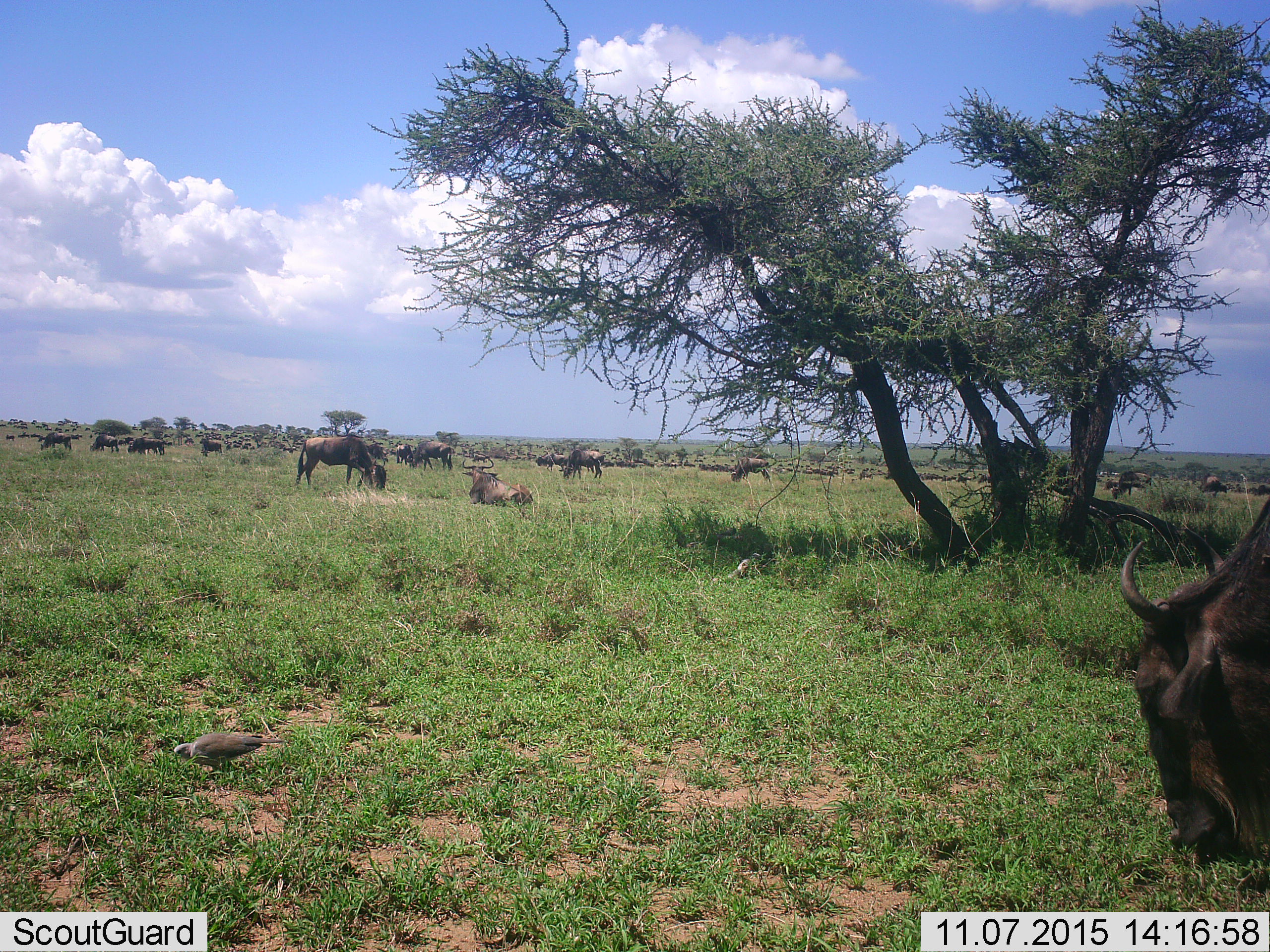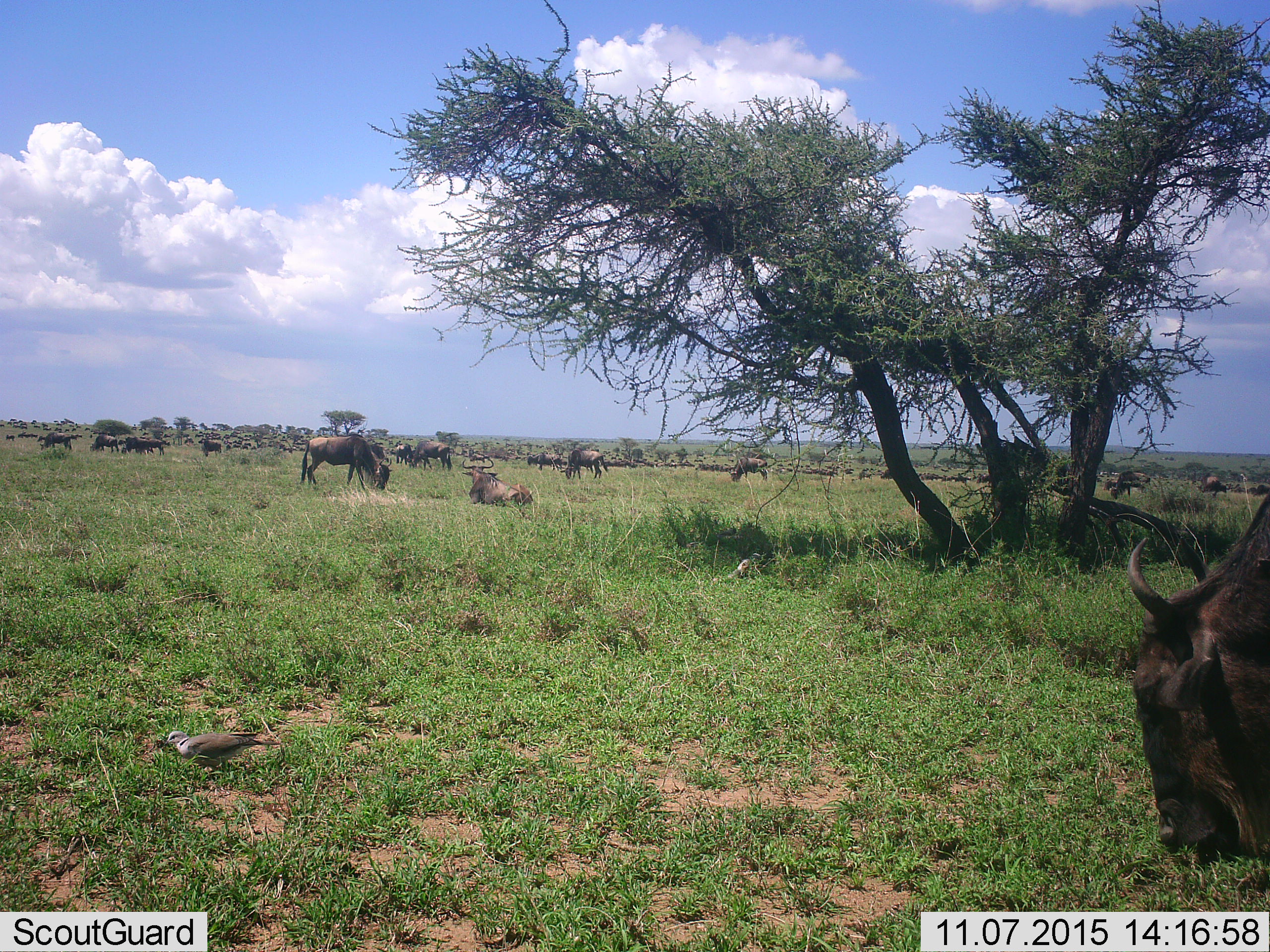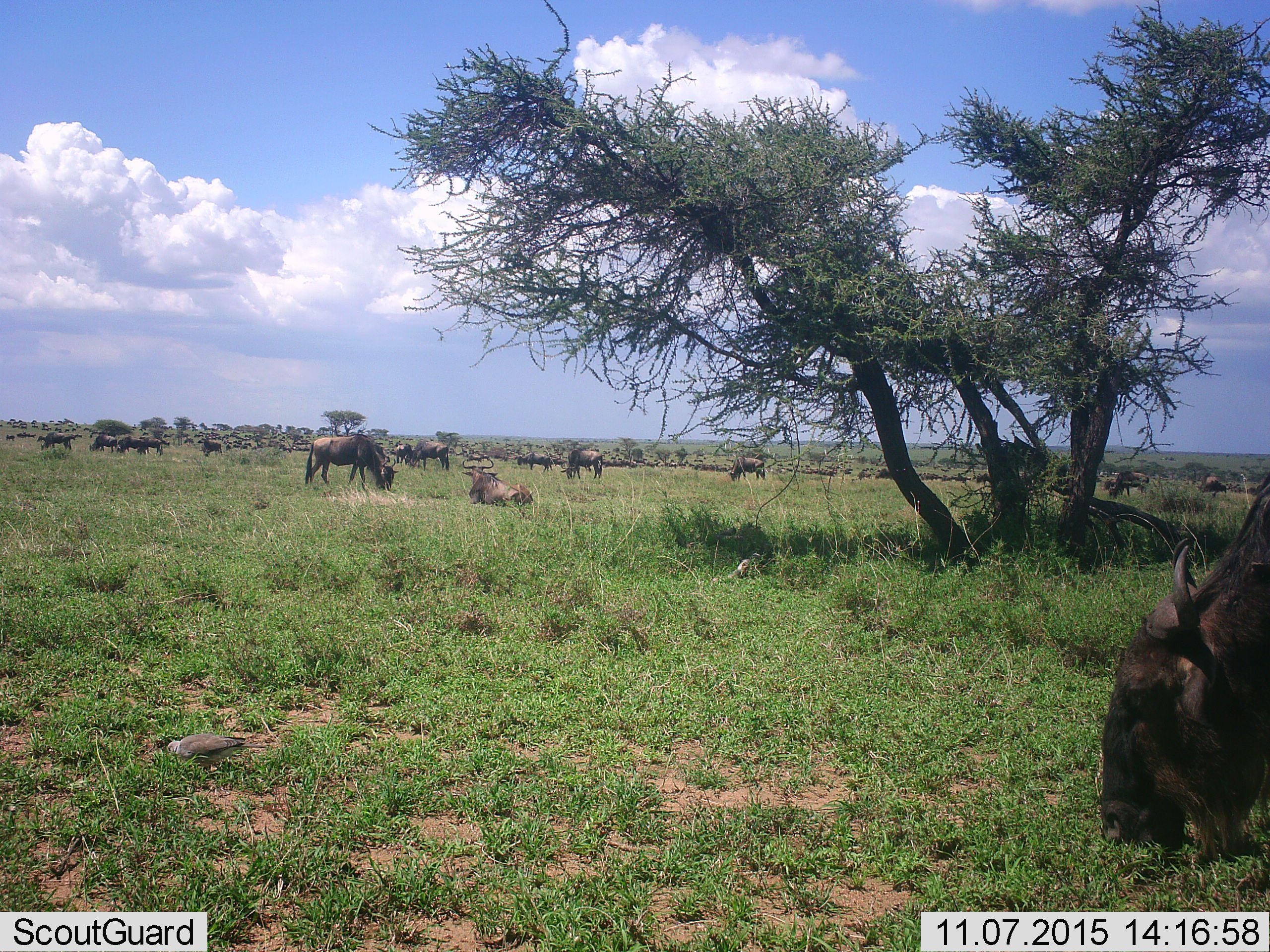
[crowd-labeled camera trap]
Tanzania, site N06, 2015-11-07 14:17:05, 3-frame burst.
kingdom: Animalia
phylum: Chordata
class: Aves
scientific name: Aves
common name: bird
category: otherbird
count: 1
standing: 75%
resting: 0%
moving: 50%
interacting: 0%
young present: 0%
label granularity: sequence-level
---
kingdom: Animalia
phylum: Chordata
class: Mammalia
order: Artiodactyla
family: Bovidae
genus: Connochaetes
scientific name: Connochaetes taurinus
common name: blue wildebeest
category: wildebeest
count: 51+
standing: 50%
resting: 62%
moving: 75%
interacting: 0%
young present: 0%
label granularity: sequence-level